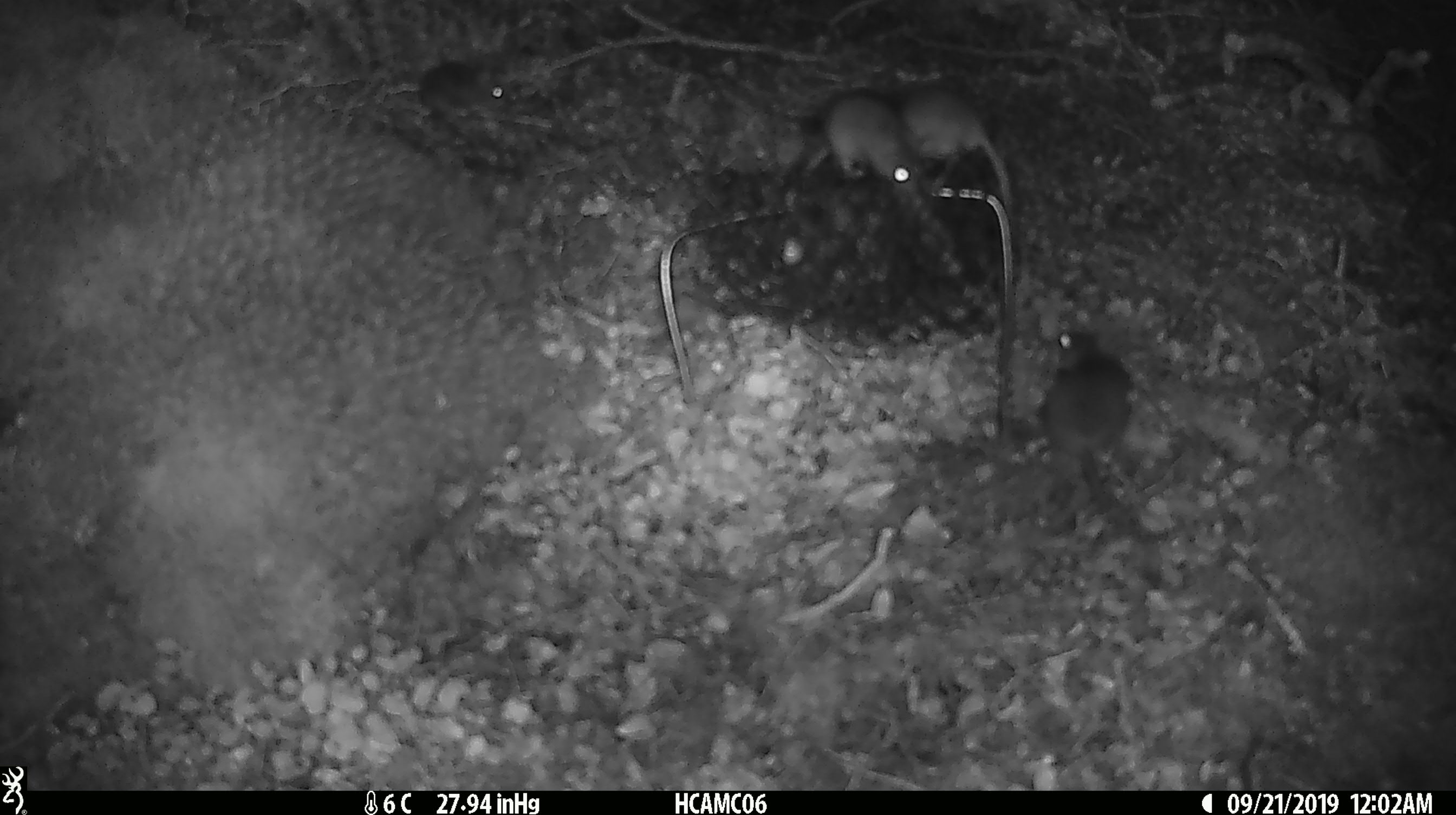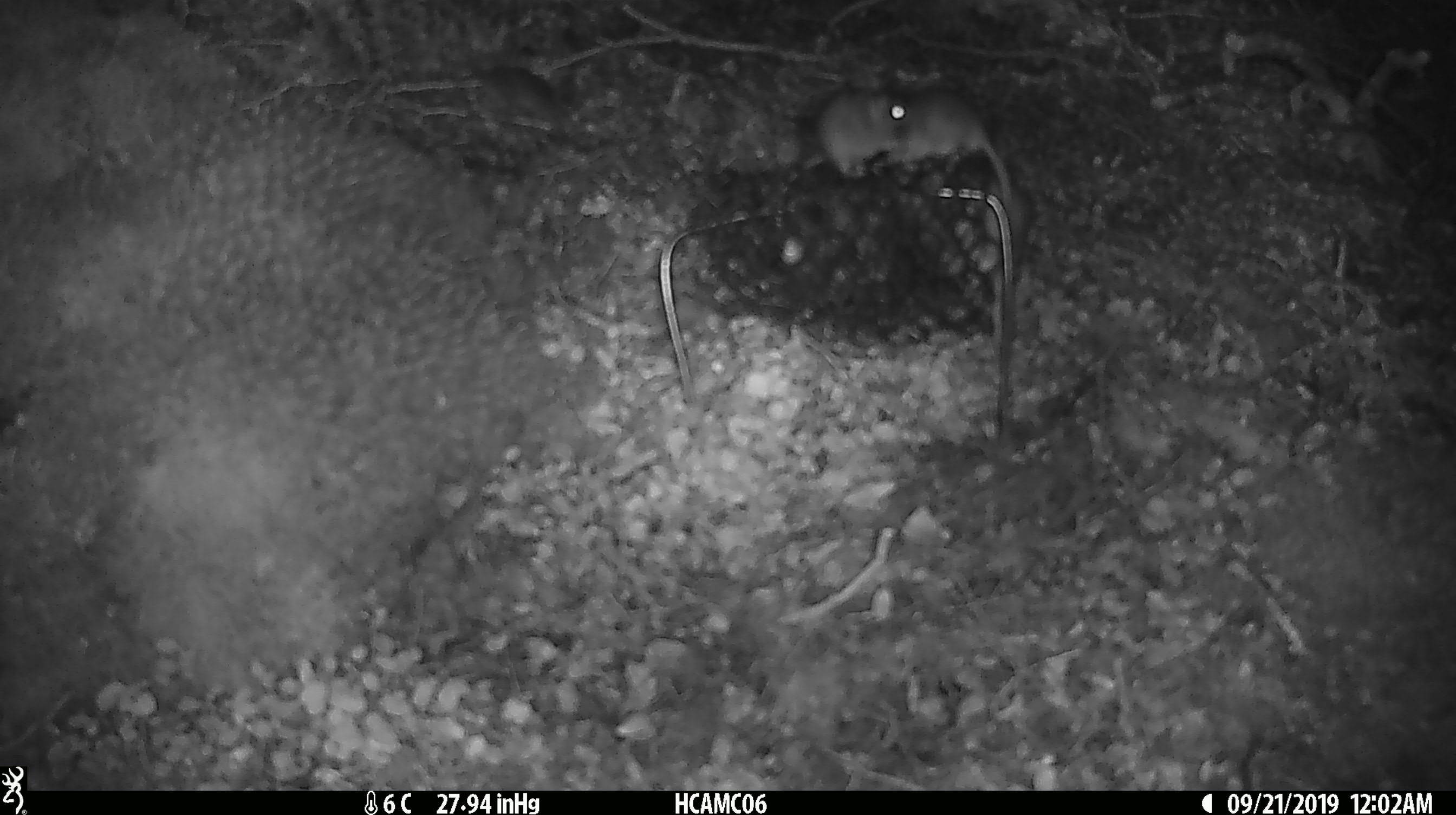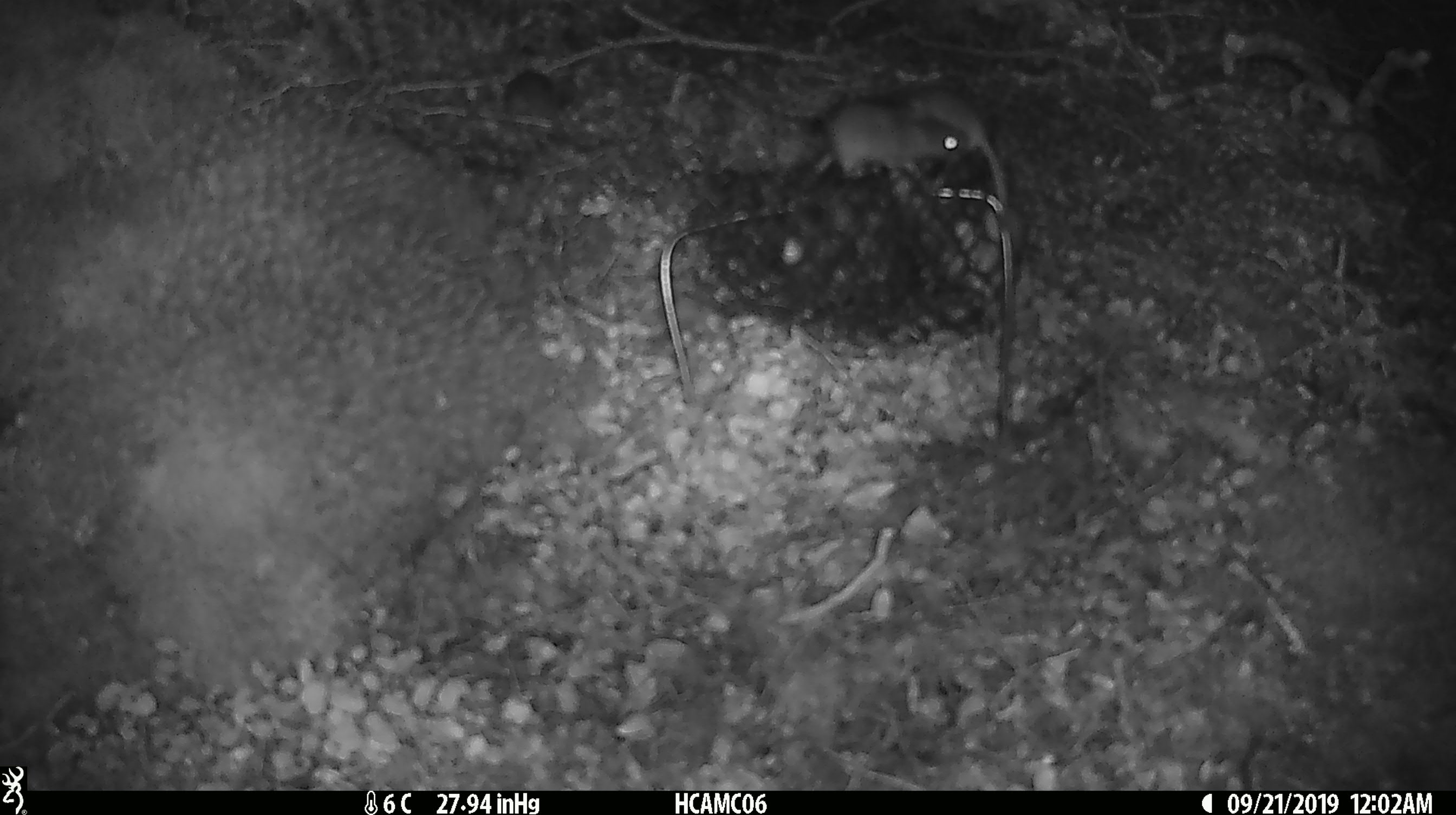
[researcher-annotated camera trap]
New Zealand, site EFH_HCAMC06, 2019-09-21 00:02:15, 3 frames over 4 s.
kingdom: Animalia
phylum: Chordata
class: Mammalia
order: Rodentia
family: Muridae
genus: Mus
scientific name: Mus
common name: mouse